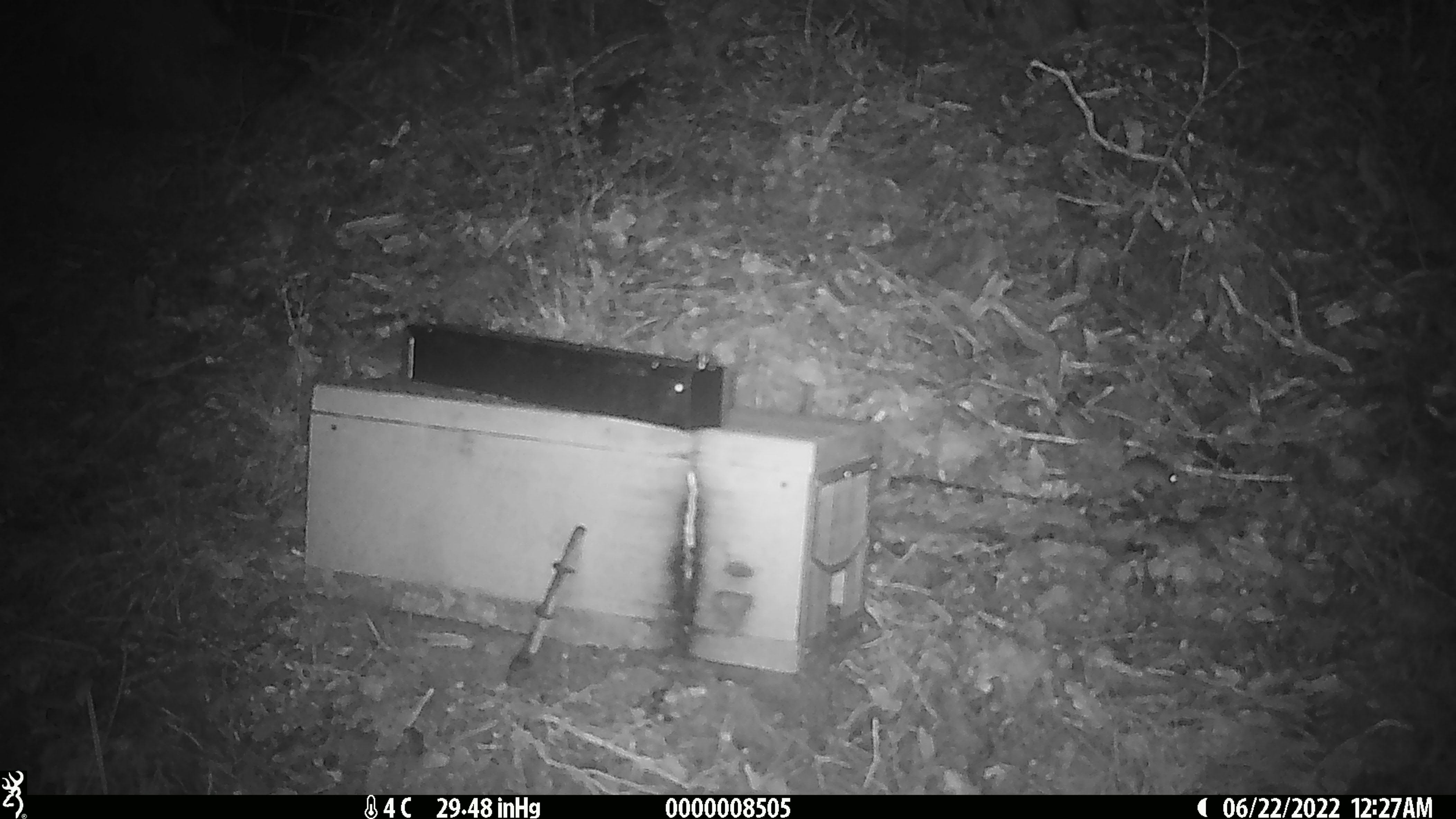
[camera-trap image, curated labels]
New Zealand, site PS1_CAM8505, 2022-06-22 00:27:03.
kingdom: Animalia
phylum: Chordata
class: Mammalia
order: Rodentia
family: Muridae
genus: Mus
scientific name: Mus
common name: mouse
Mouse (Mus).